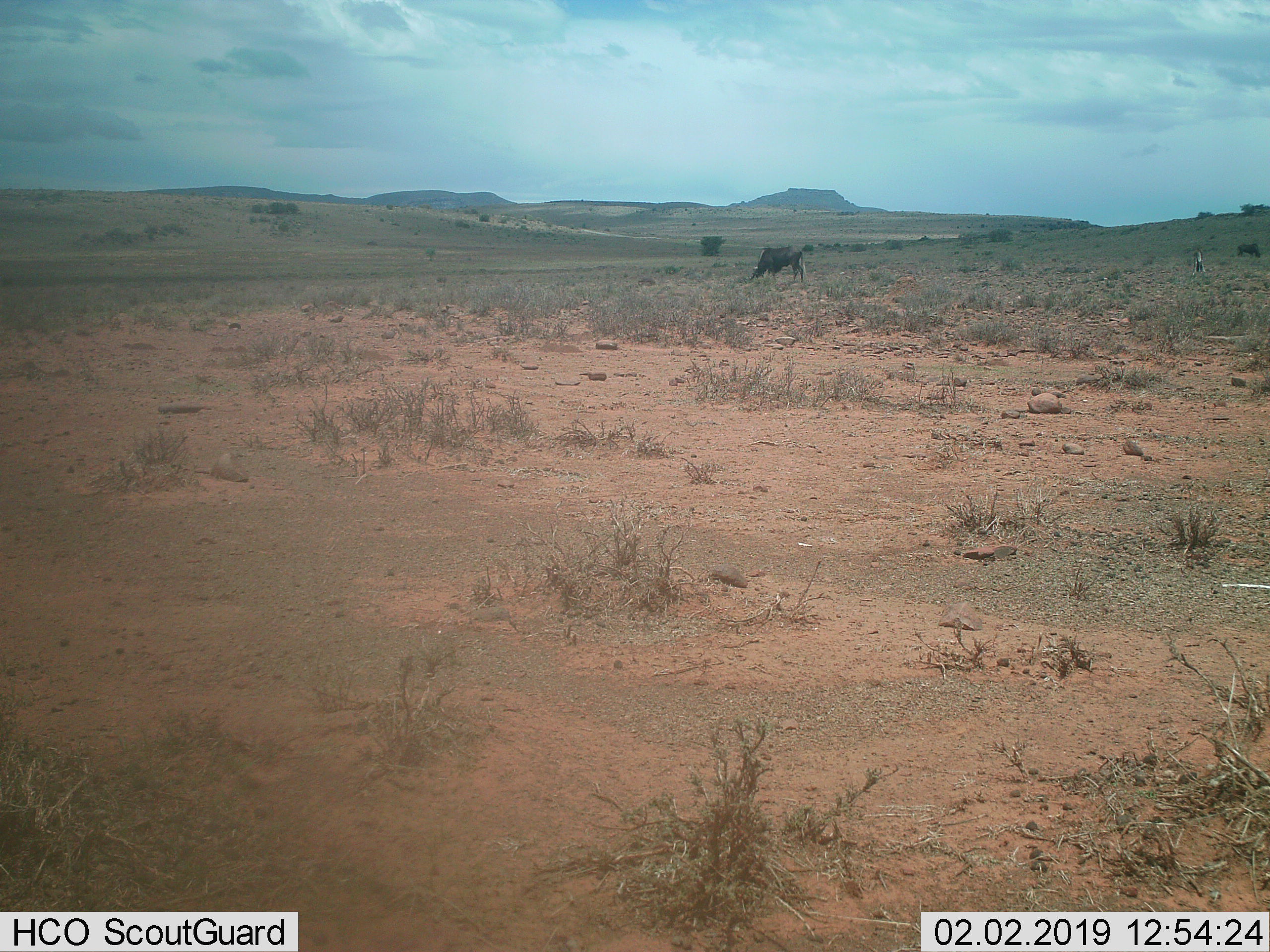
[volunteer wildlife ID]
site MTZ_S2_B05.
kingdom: Animalia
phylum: Chordata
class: Mammalia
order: Artiodactyla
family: Bovidae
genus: Connochaetes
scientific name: Connochaetes gnou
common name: black wildebeest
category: wildebeestblack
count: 3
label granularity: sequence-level